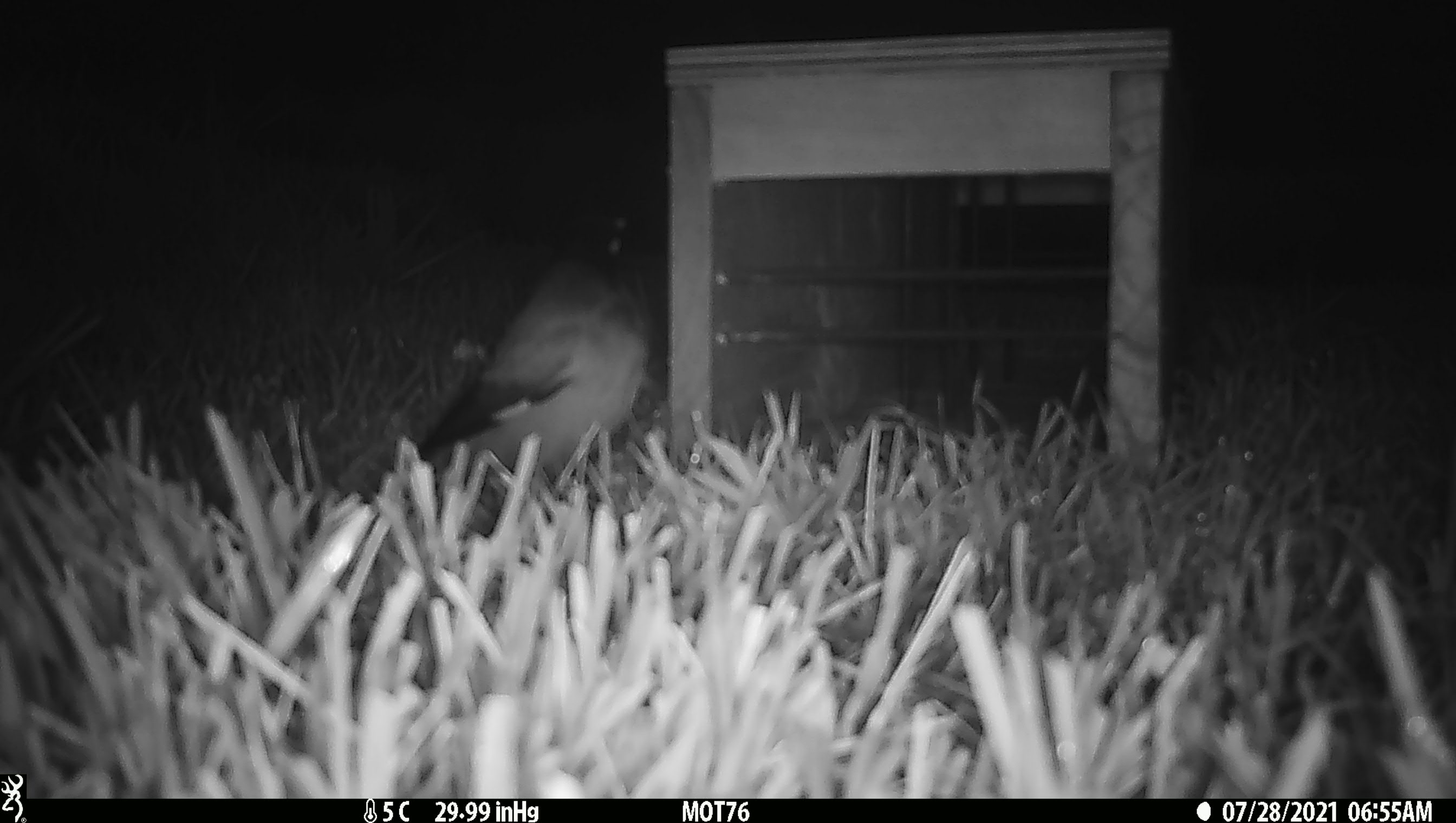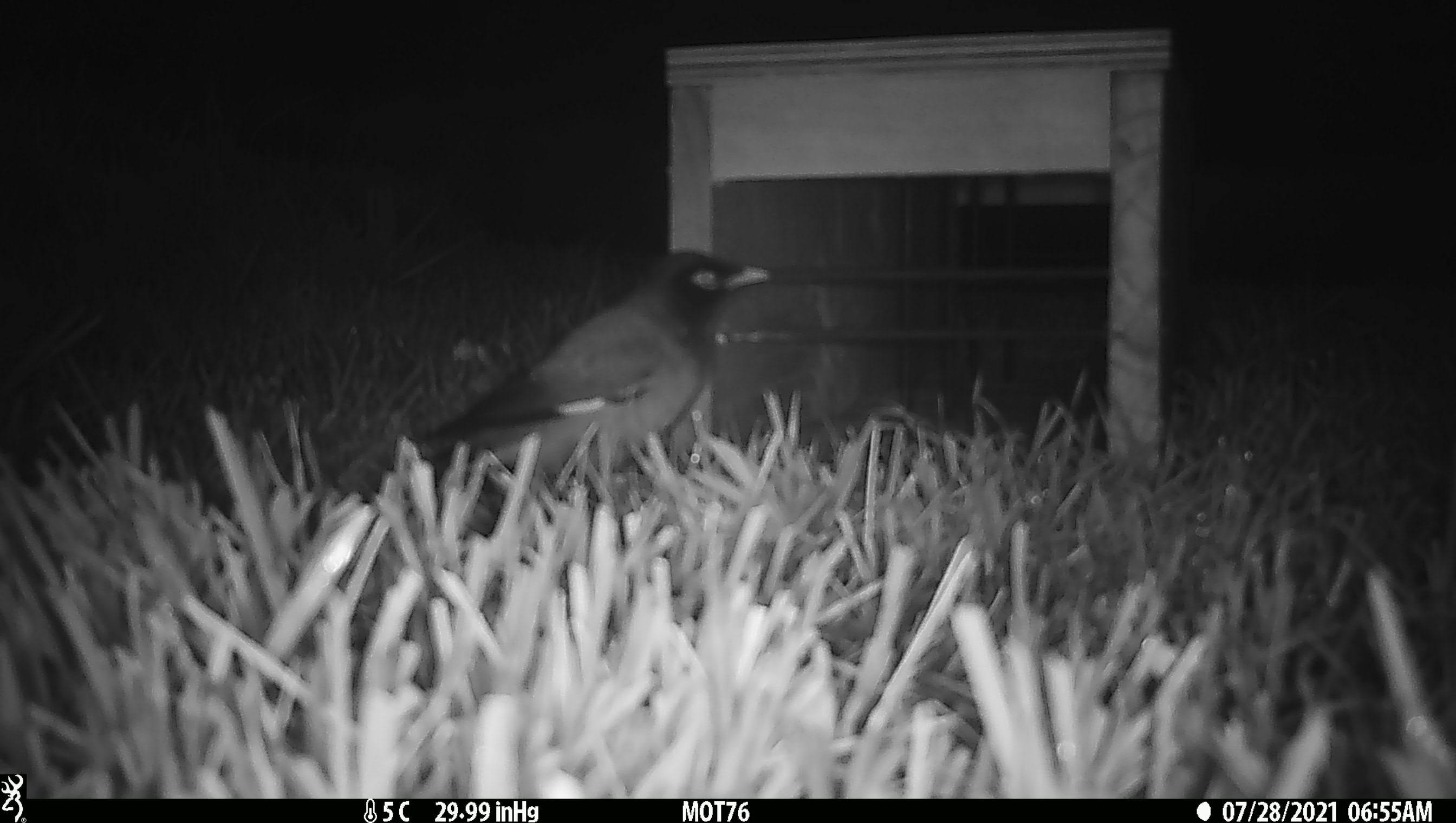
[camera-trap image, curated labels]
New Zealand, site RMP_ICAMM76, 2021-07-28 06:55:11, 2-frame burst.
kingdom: Animalia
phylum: Chordata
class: Aves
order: Passeriformes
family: Sturnidae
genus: Acridotheres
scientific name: Acridotheres tristis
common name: common myna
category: myna